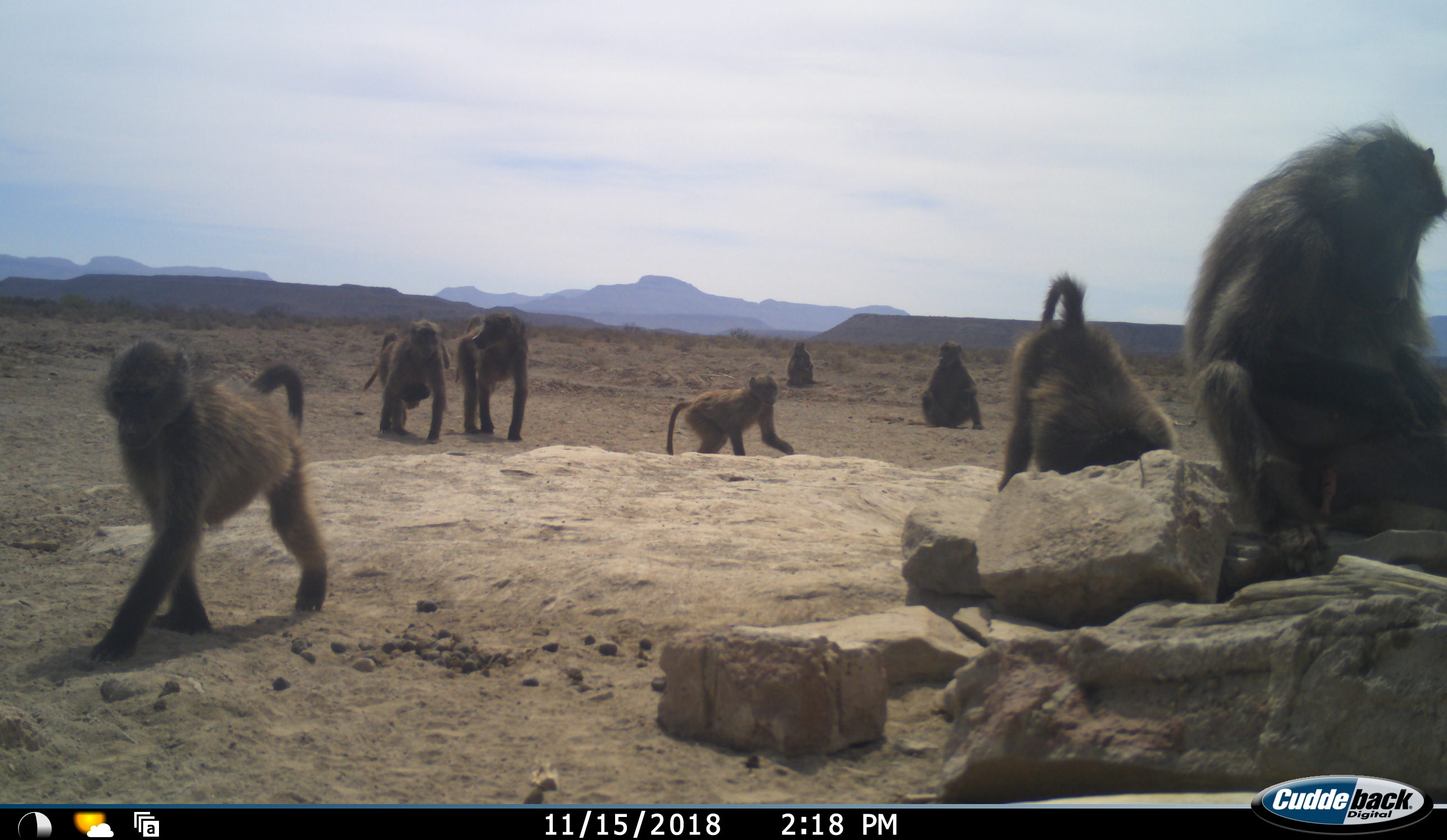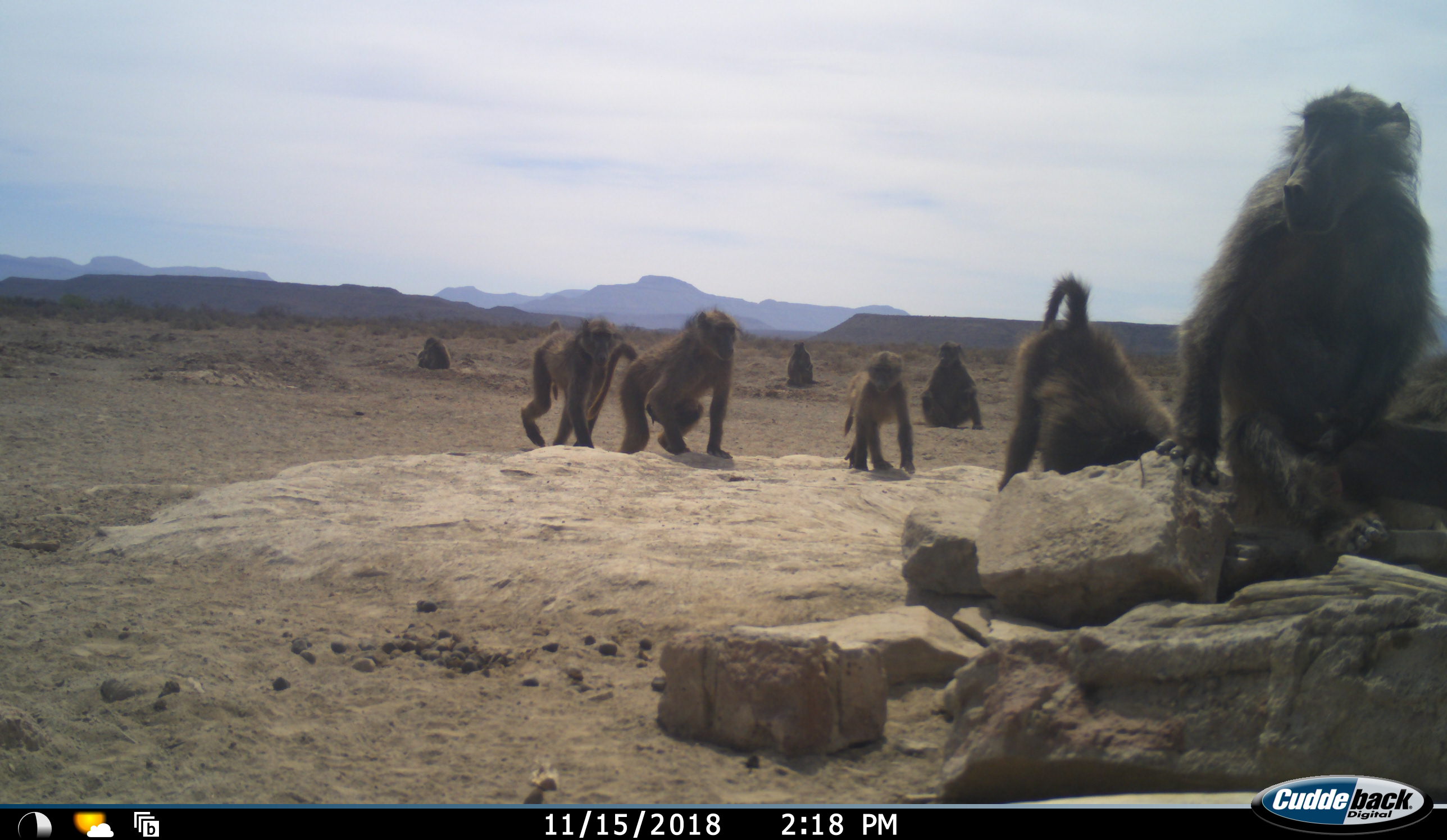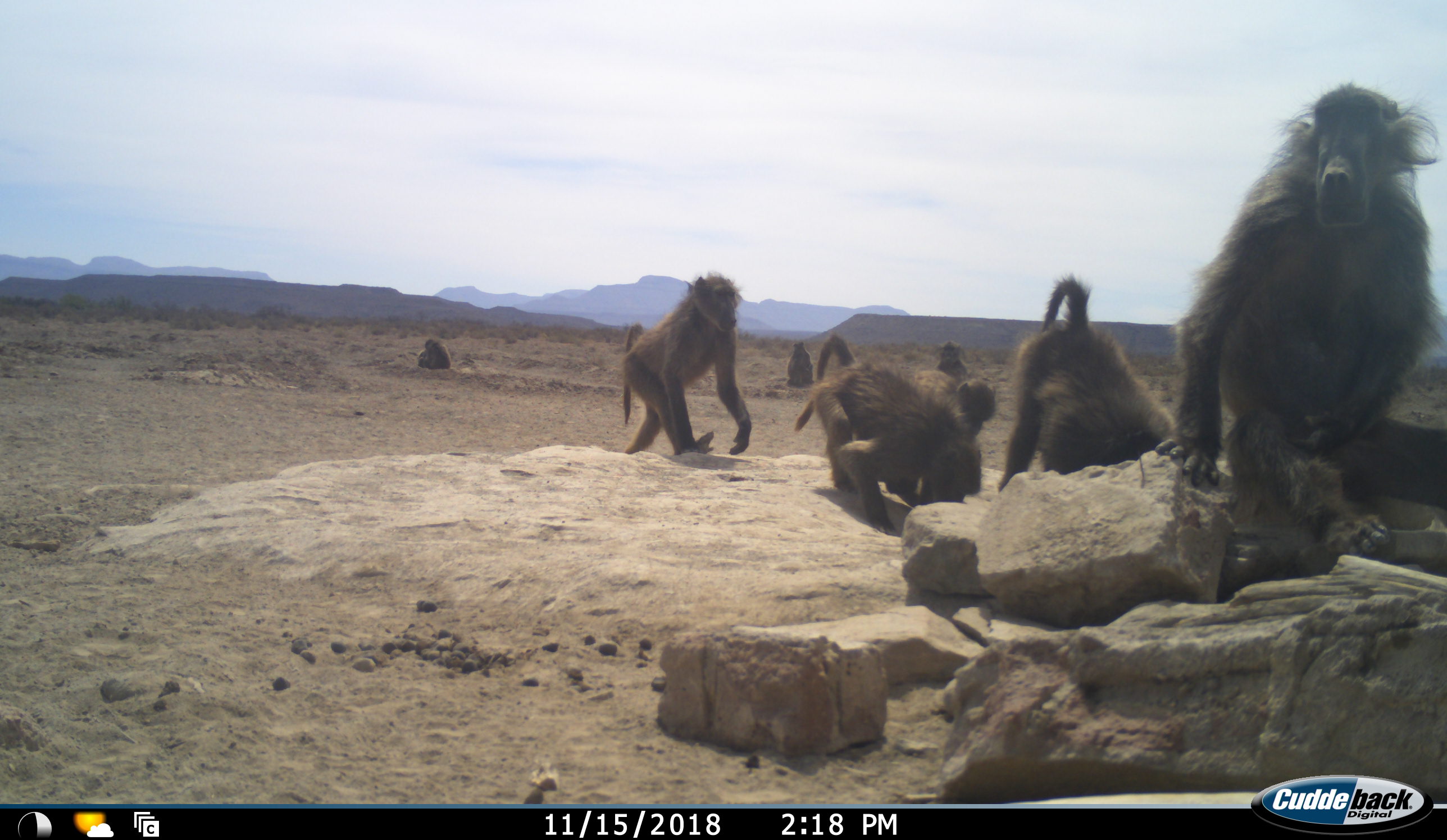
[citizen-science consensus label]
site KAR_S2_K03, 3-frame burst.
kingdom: Animalia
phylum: Chordata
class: Mammalia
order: Primates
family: Cercopithecidae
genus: Papio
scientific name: Papio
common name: baboon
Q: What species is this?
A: Baboon (Papio).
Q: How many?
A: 9.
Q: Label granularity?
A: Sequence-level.